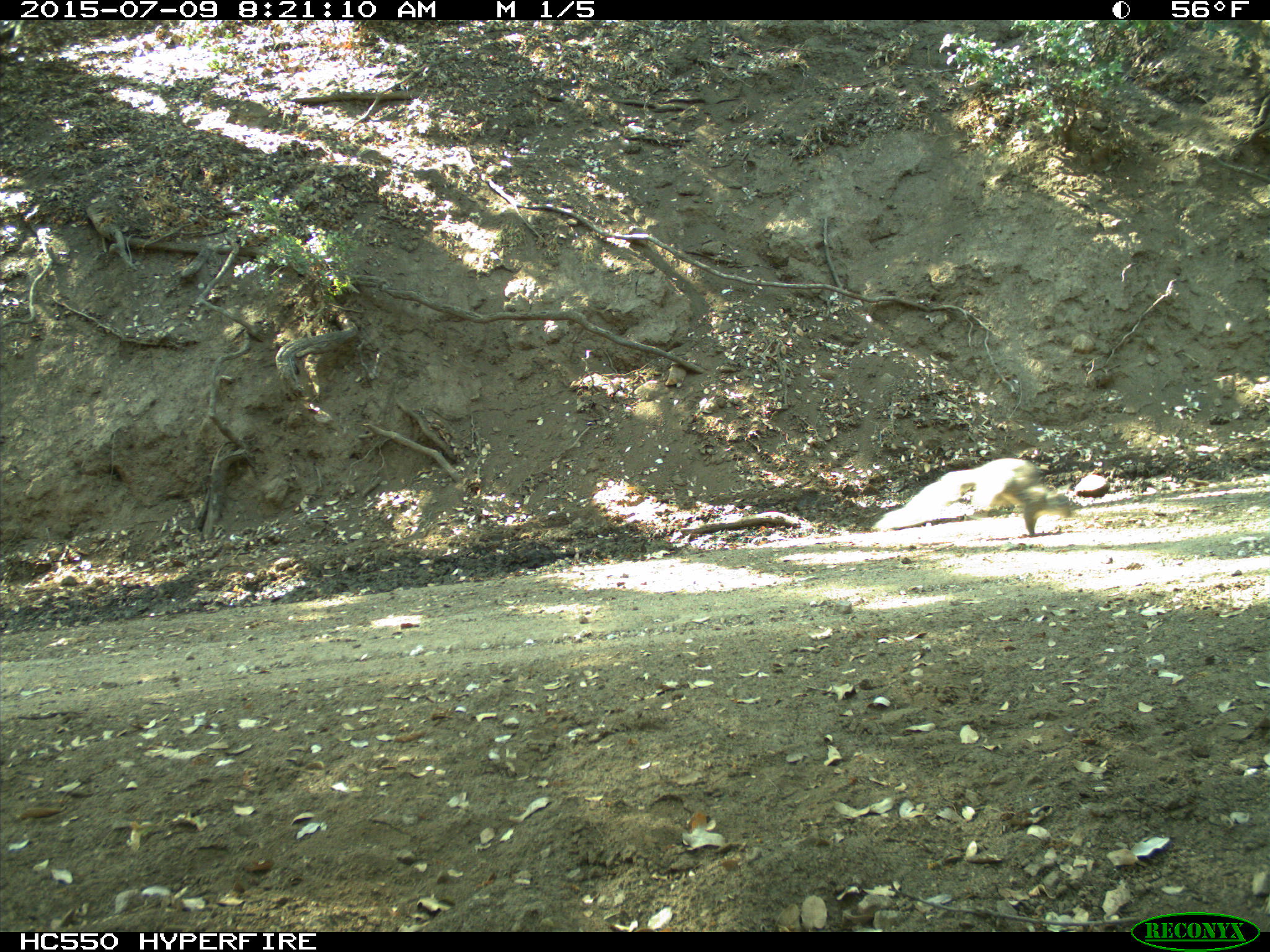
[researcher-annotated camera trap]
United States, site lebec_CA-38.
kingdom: Animalia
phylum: Chordata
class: Mammalia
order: Rodentia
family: Sciuridae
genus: Sciurus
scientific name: Sciurus carolinensis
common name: eastern gray squirrel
Sciurus carolinensis (eastern gray squirrel).